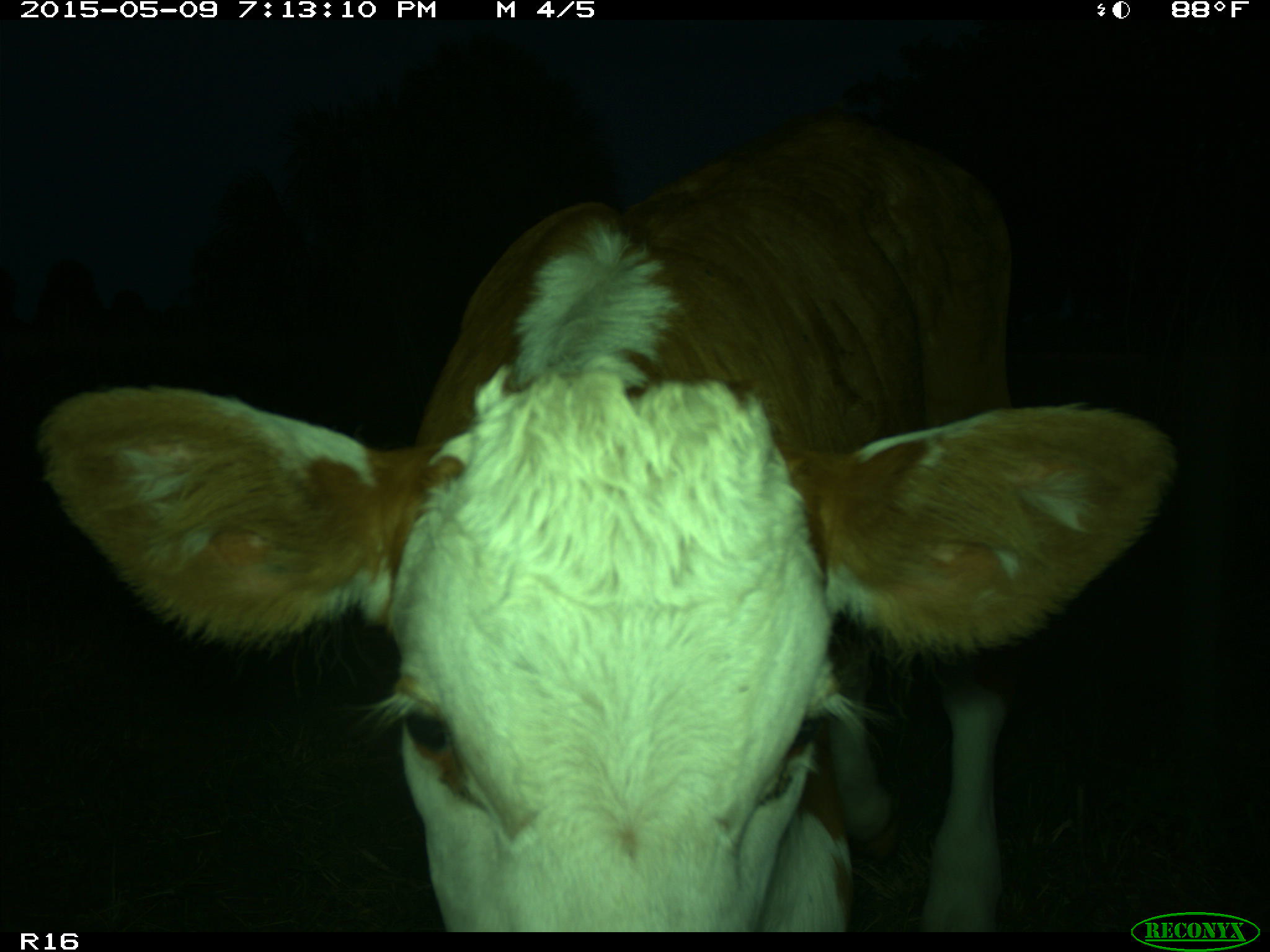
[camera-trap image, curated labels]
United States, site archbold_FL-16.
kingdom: Animalia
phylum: Chordata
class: Mammalia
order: Artiodactyla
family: Bovidae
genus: Bos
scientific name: Bos taurus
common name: domestic cow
Bos taurus (domestic cow).